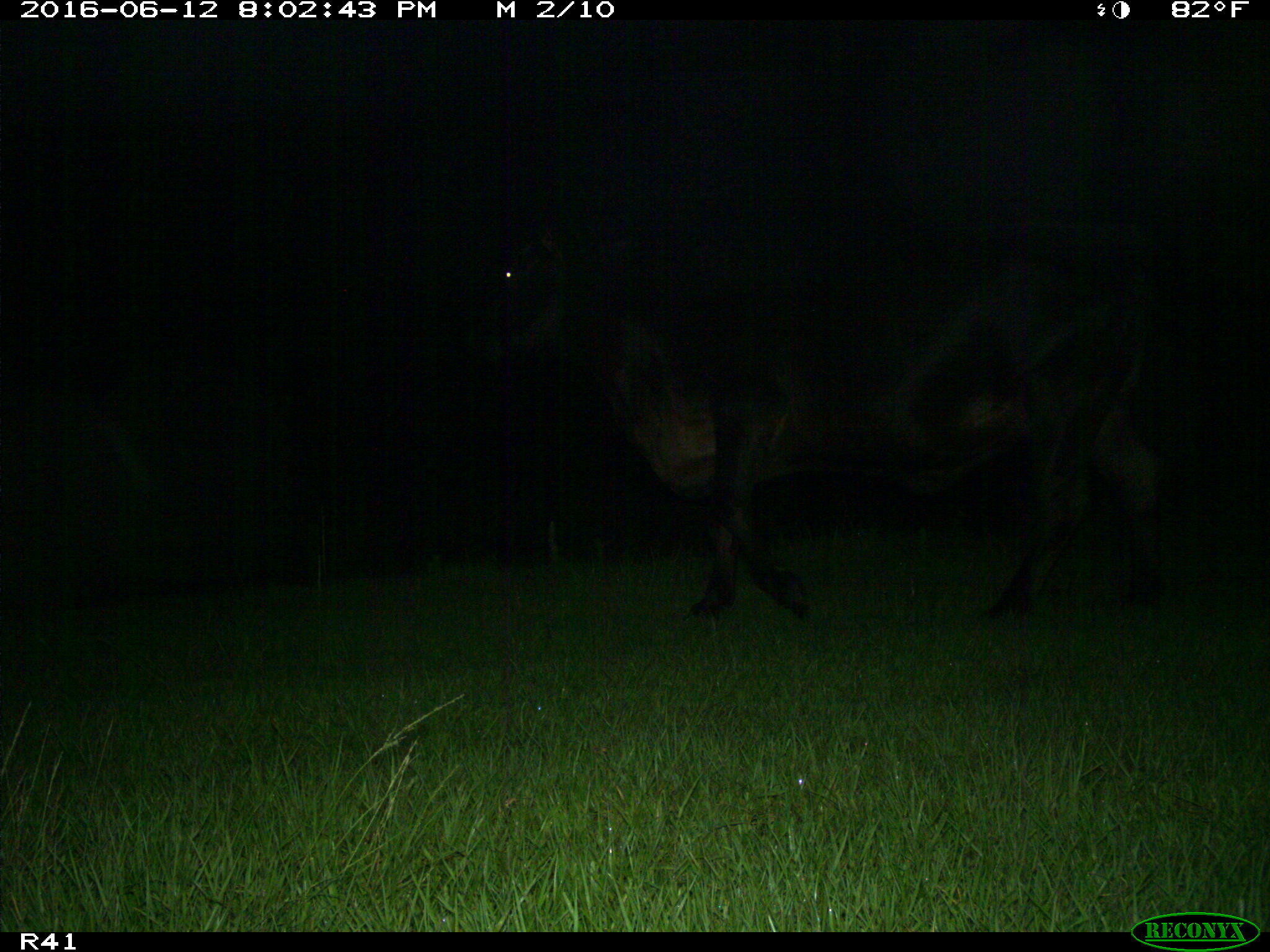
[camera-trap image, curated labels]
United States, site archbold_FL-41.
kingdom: Animalia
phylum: Chordata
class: Mammalia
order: Artiodactyla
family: Bovidae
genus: Bos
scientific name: Bos taurus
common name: domestic cow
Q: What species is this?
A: Bos taurus (domestic cow).